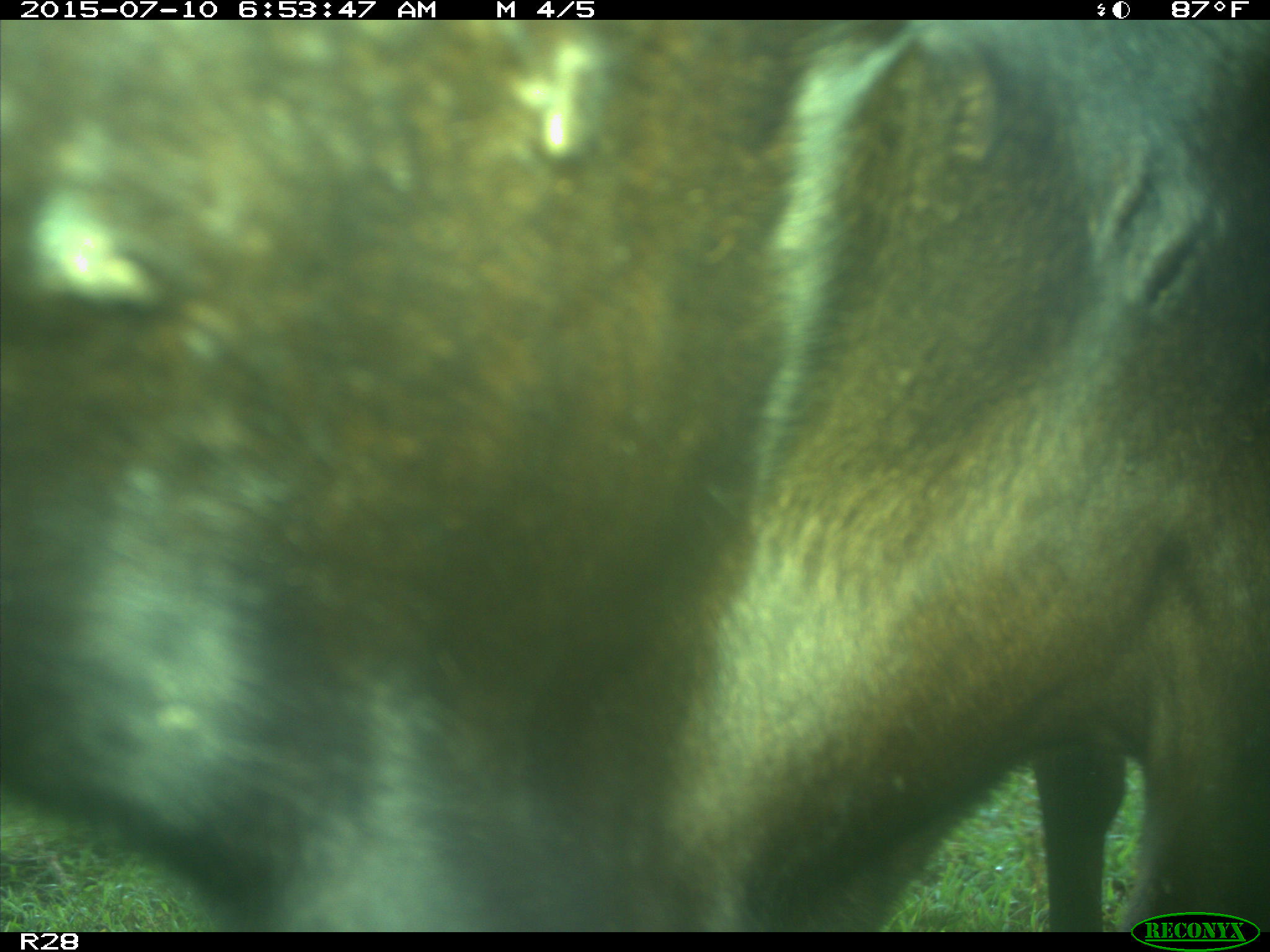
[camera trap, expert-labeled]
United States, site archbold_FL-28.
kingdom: Animalia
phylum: Chordata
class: Mammalia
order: Artiodactyla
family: Bovidae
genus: Bos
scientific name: Bos taurus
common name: domestic cow